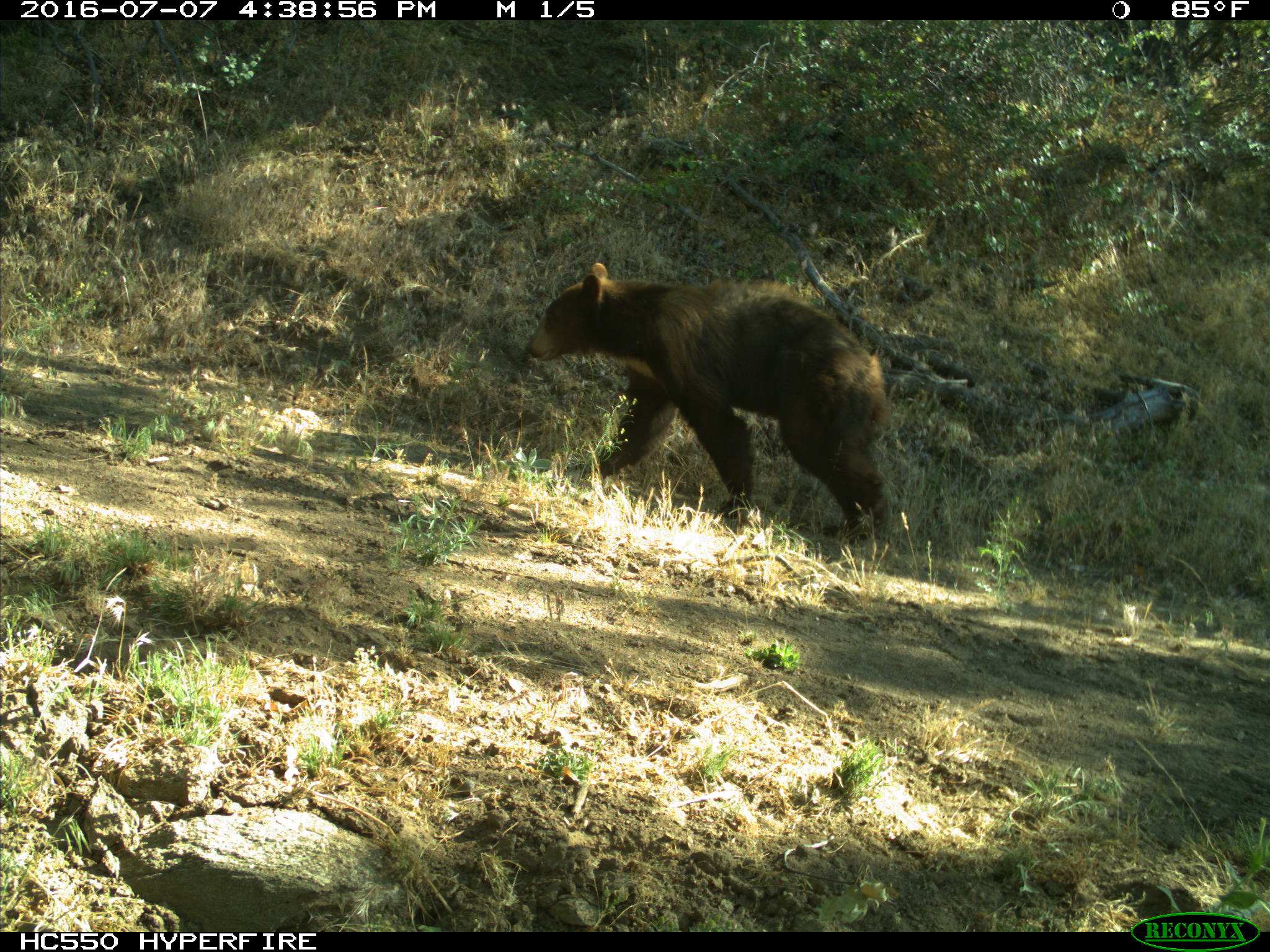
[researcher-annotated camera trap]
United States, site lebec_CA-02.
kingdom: Animalia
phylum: Chordata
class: Mammalia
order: Carnivora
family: Ursidae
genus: Ursus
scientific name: Ursus americanus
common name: american black bear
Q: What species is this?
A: Ursus americanus (american black bear).